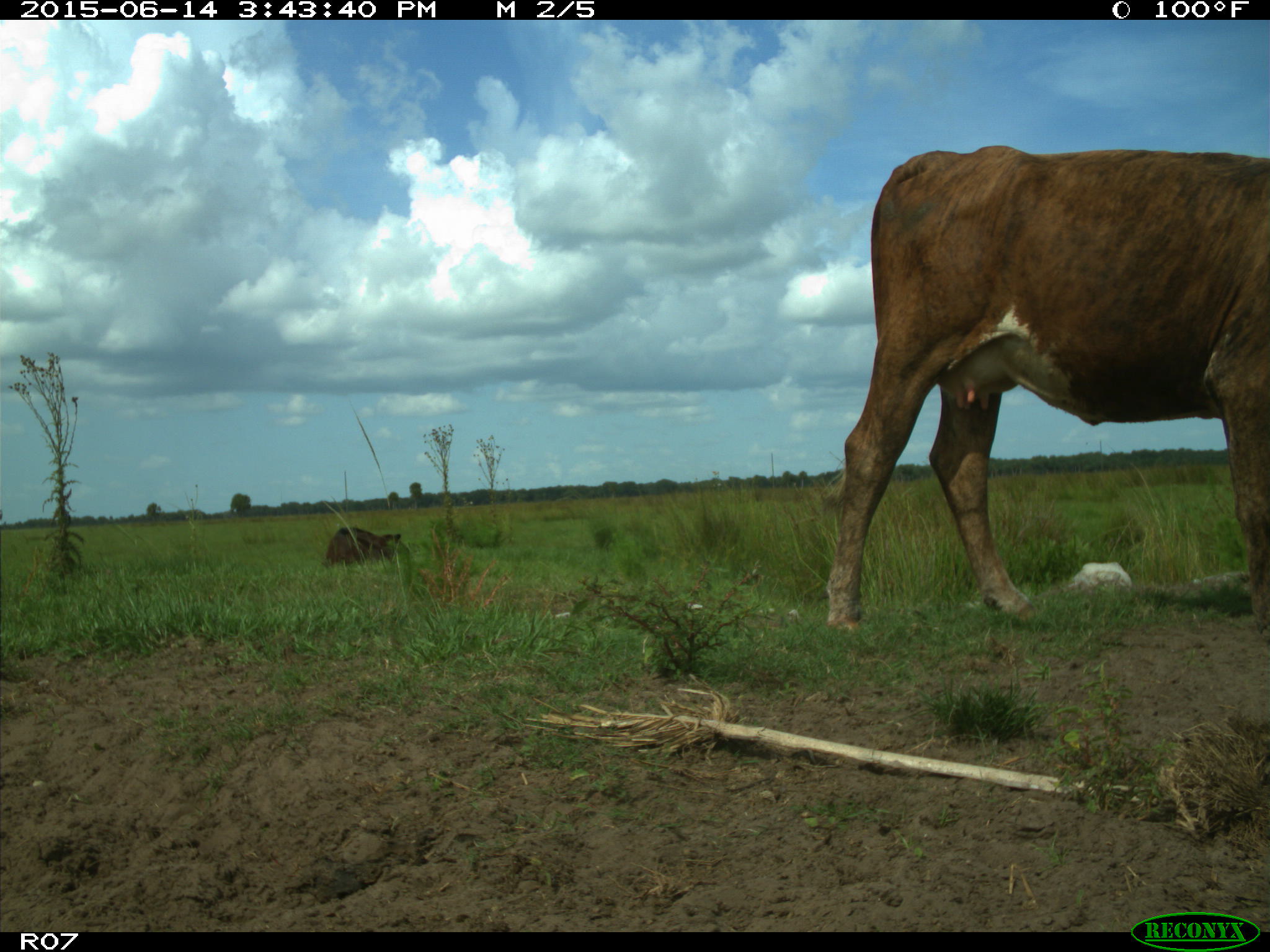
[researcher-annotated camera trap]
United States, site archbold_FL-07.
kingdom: Animalia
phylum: Chordata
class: Mammalia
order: Artiodactyla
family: Bovidae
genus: Bos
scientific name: Bos taurus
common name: domestic cow